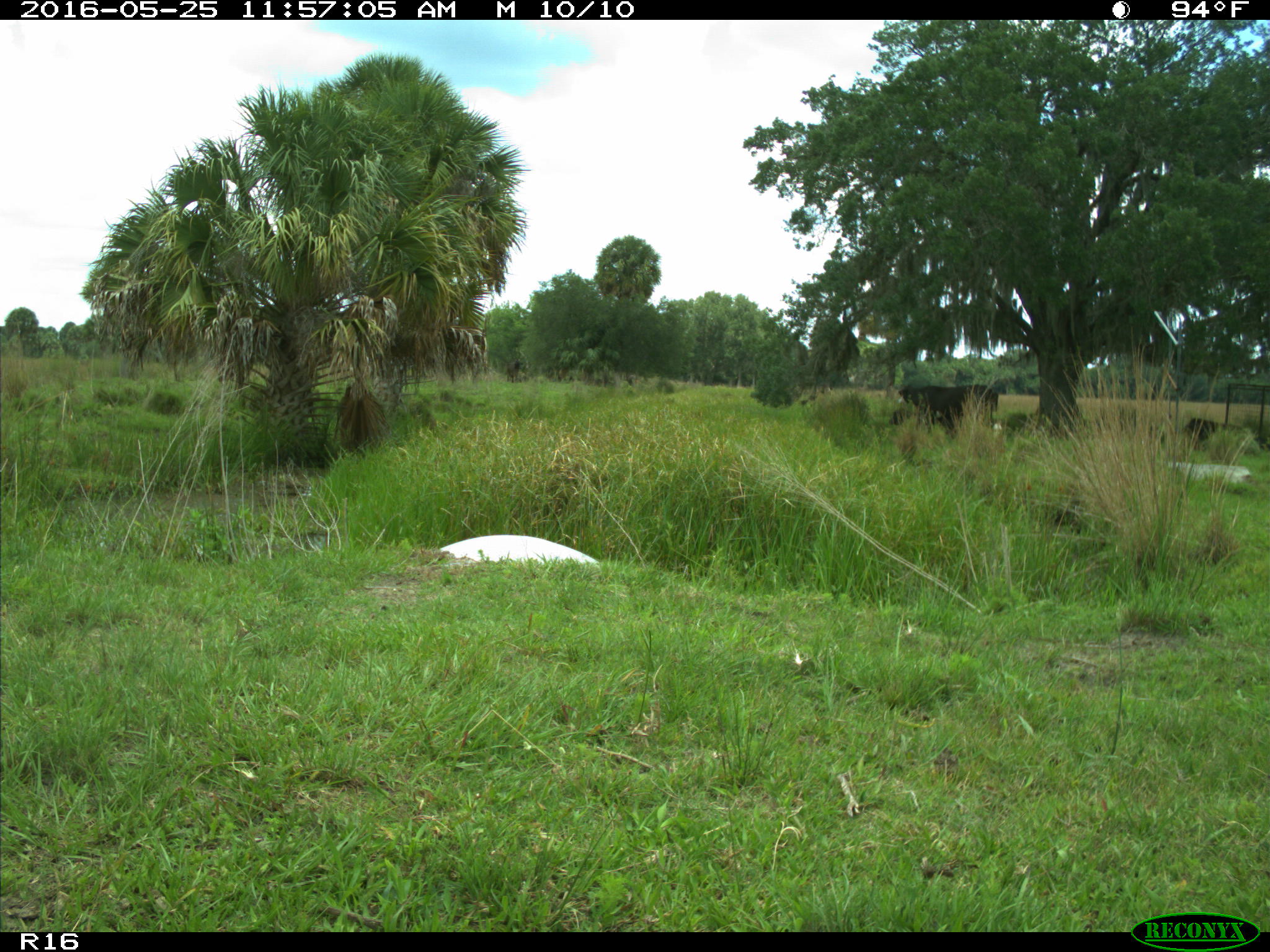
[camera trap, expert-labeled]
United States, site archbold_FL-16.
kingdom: Animalia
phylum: Chordata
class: Mammalia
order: Artiodactyla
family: Bovidae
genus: Bos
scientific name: Bos taurus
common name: domestic cow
Bos taurus (domestic cow).